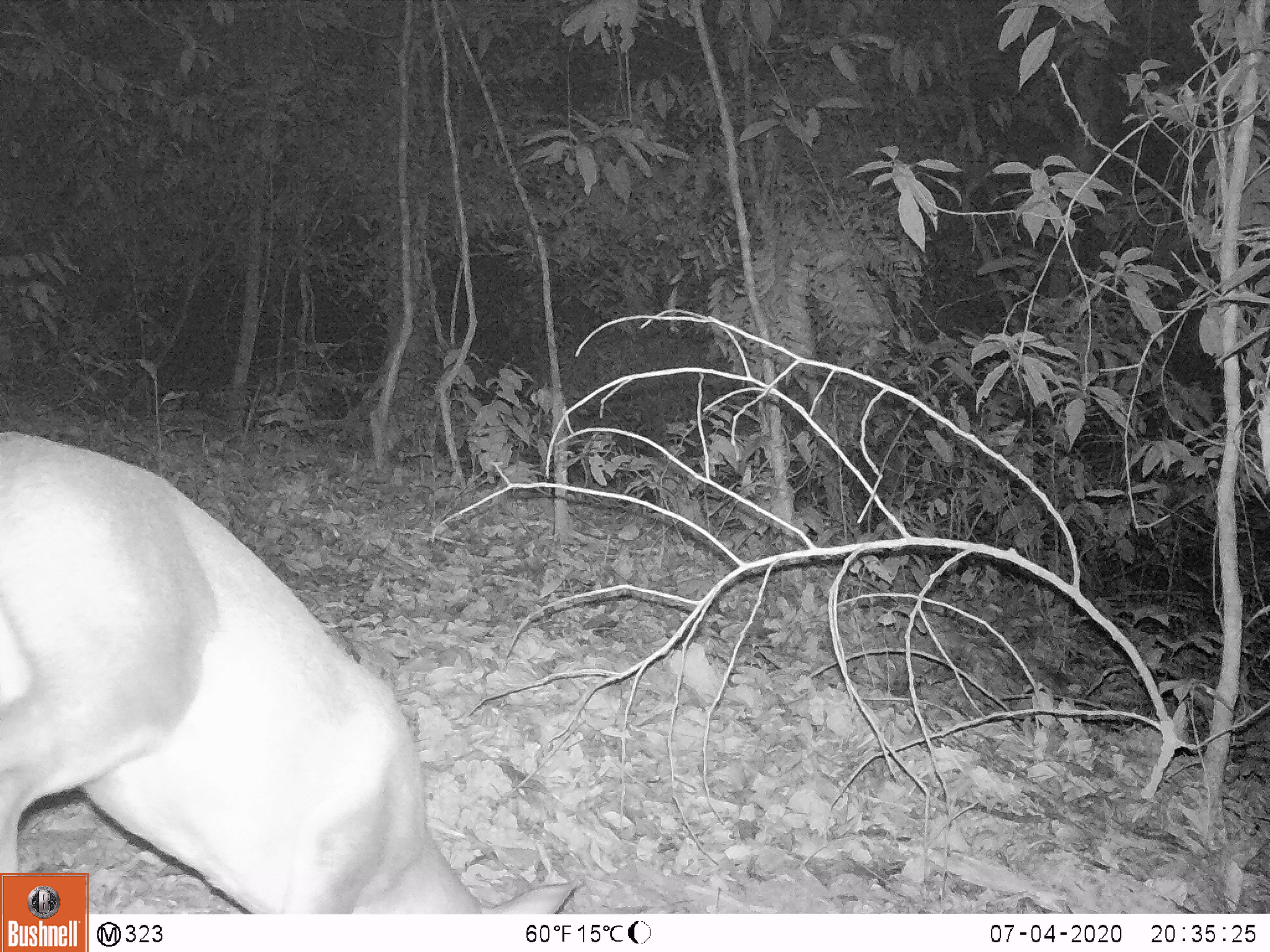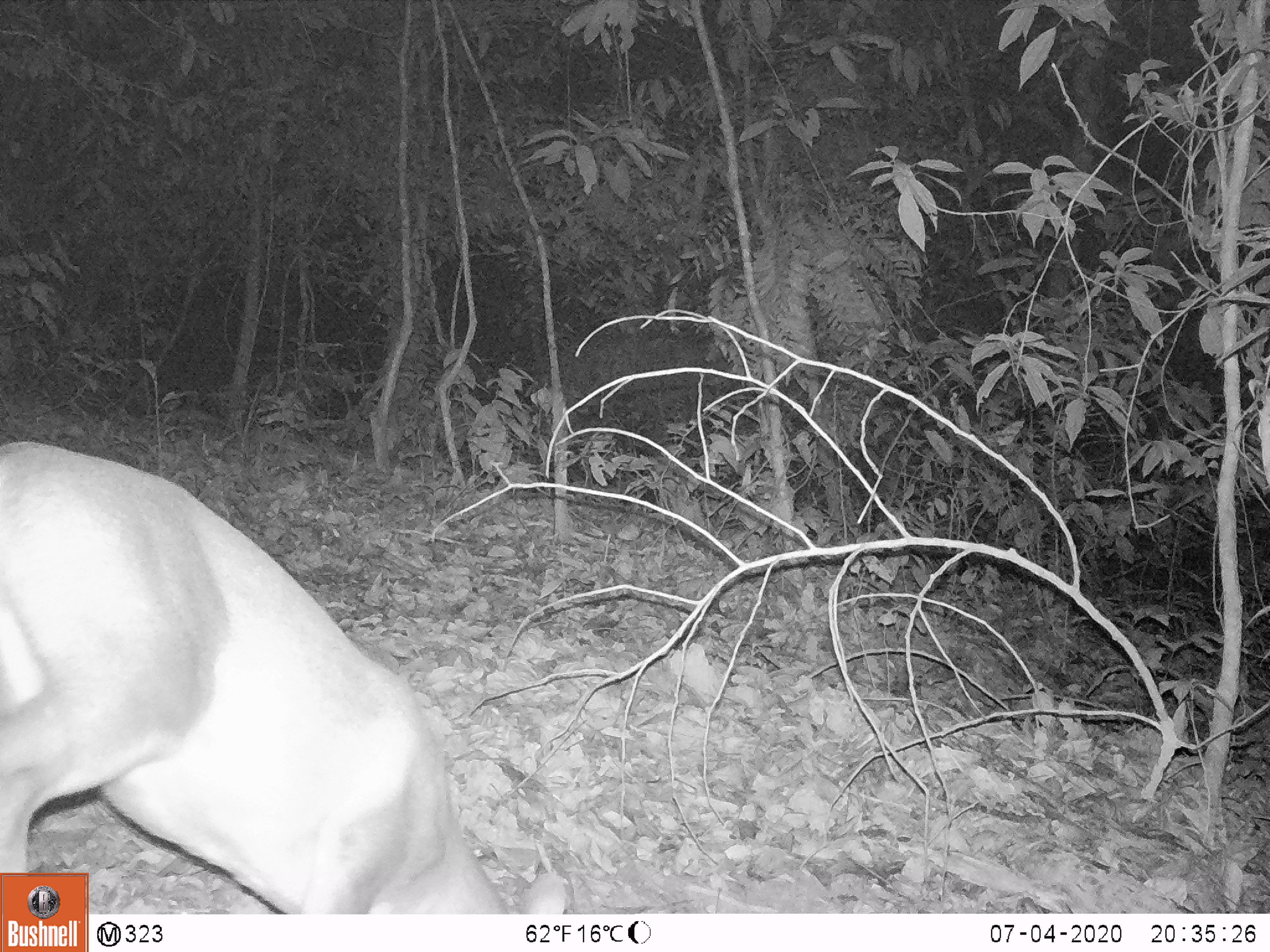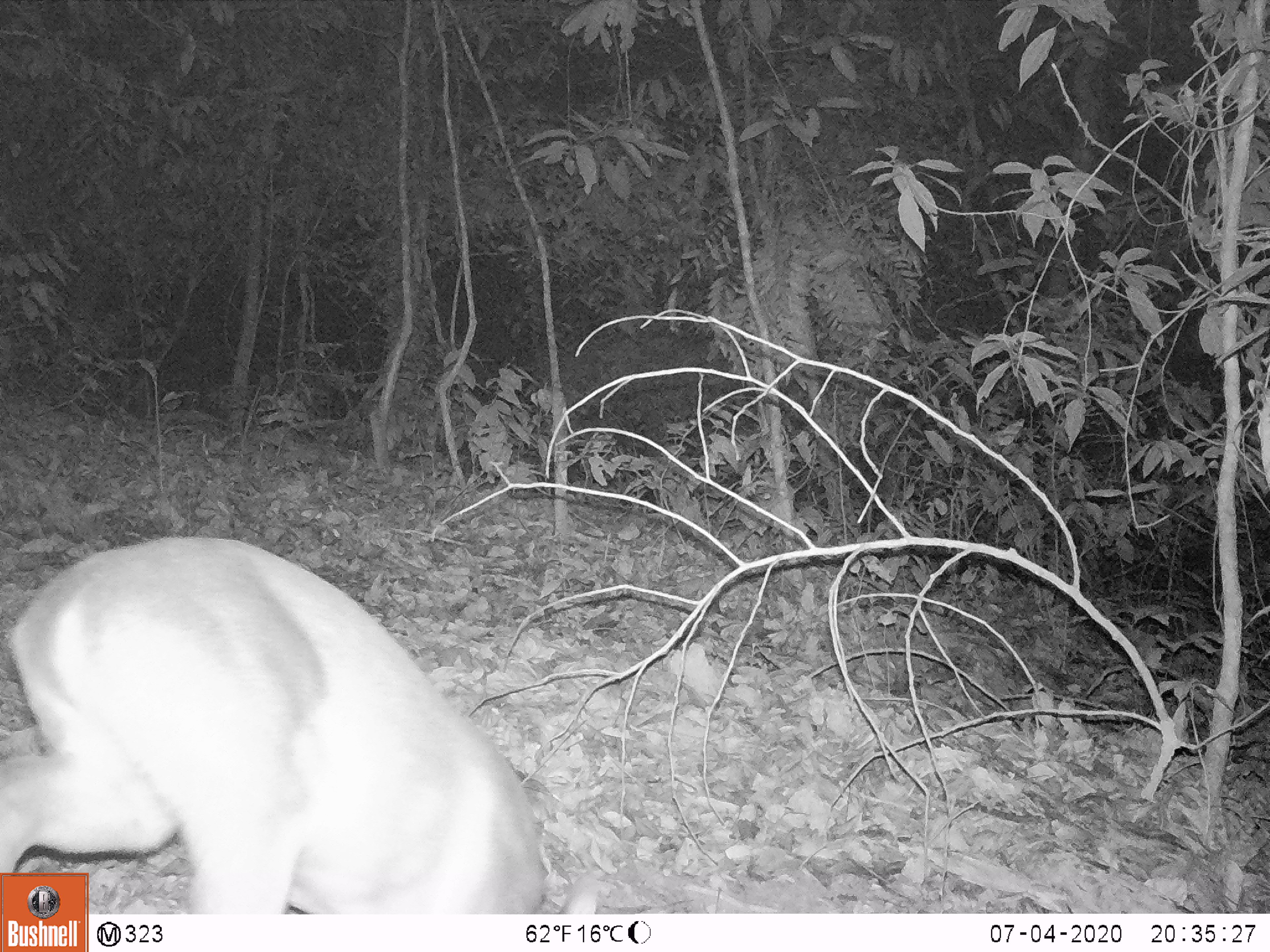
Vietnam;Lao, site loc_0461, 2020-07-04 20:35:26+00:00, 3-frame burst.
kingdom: Animalia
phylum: Chordata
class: Mammalia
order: Artiodactyla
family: Cervidae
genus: Muntiacus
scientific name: Muntiacus rooseveltorum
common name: roosevelt's muntjac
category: roosevelts muntjac group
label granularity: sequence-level